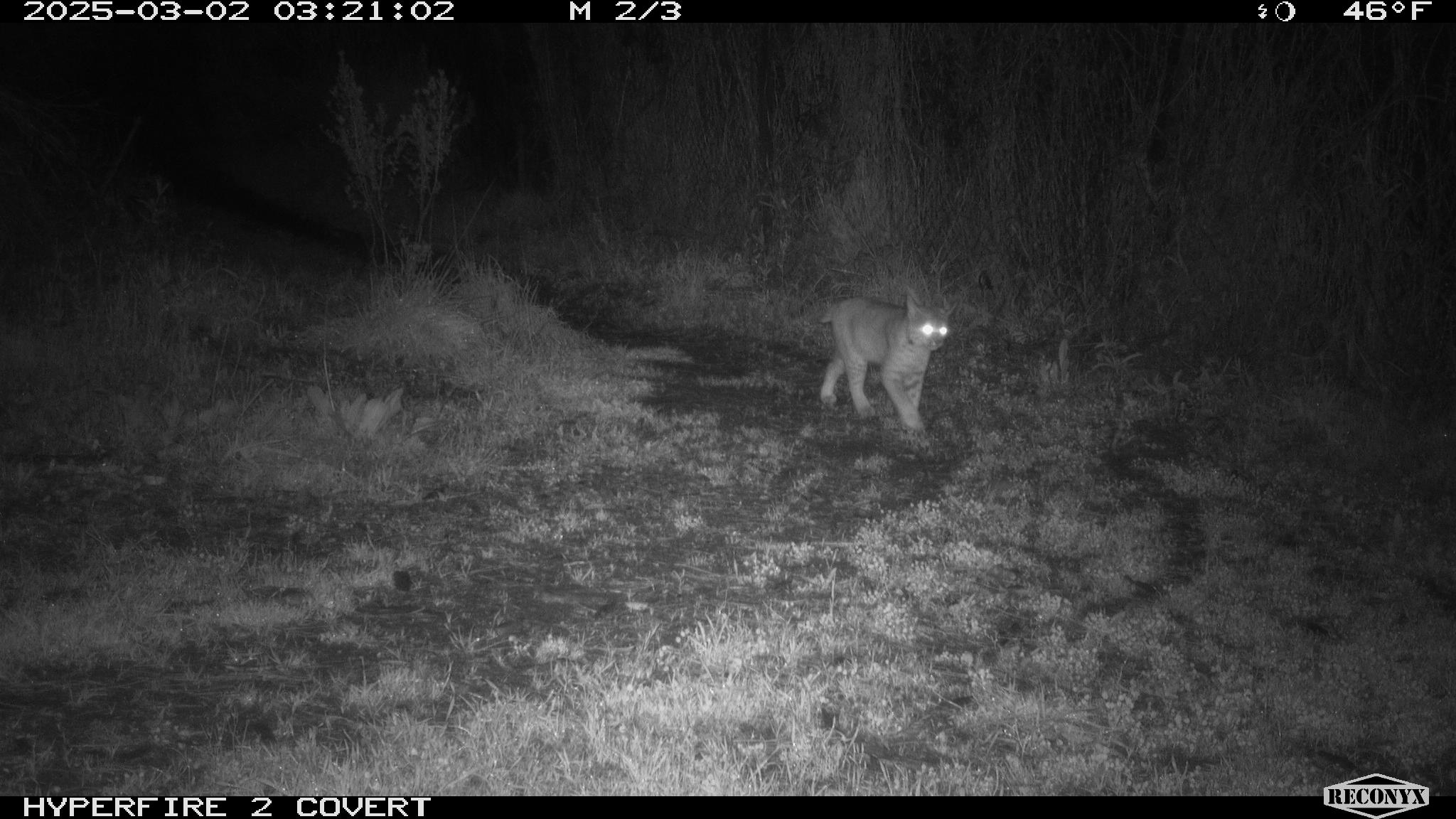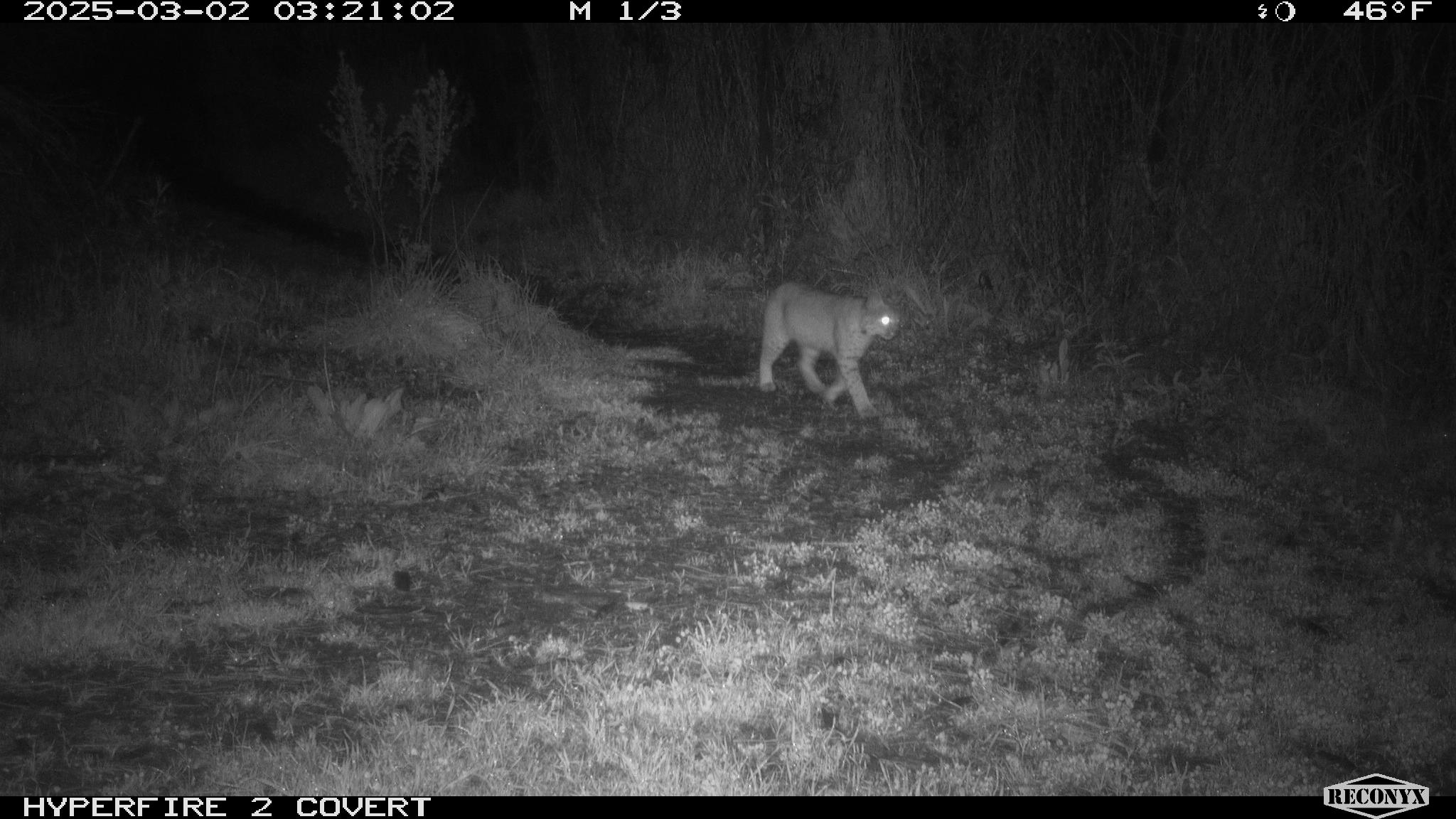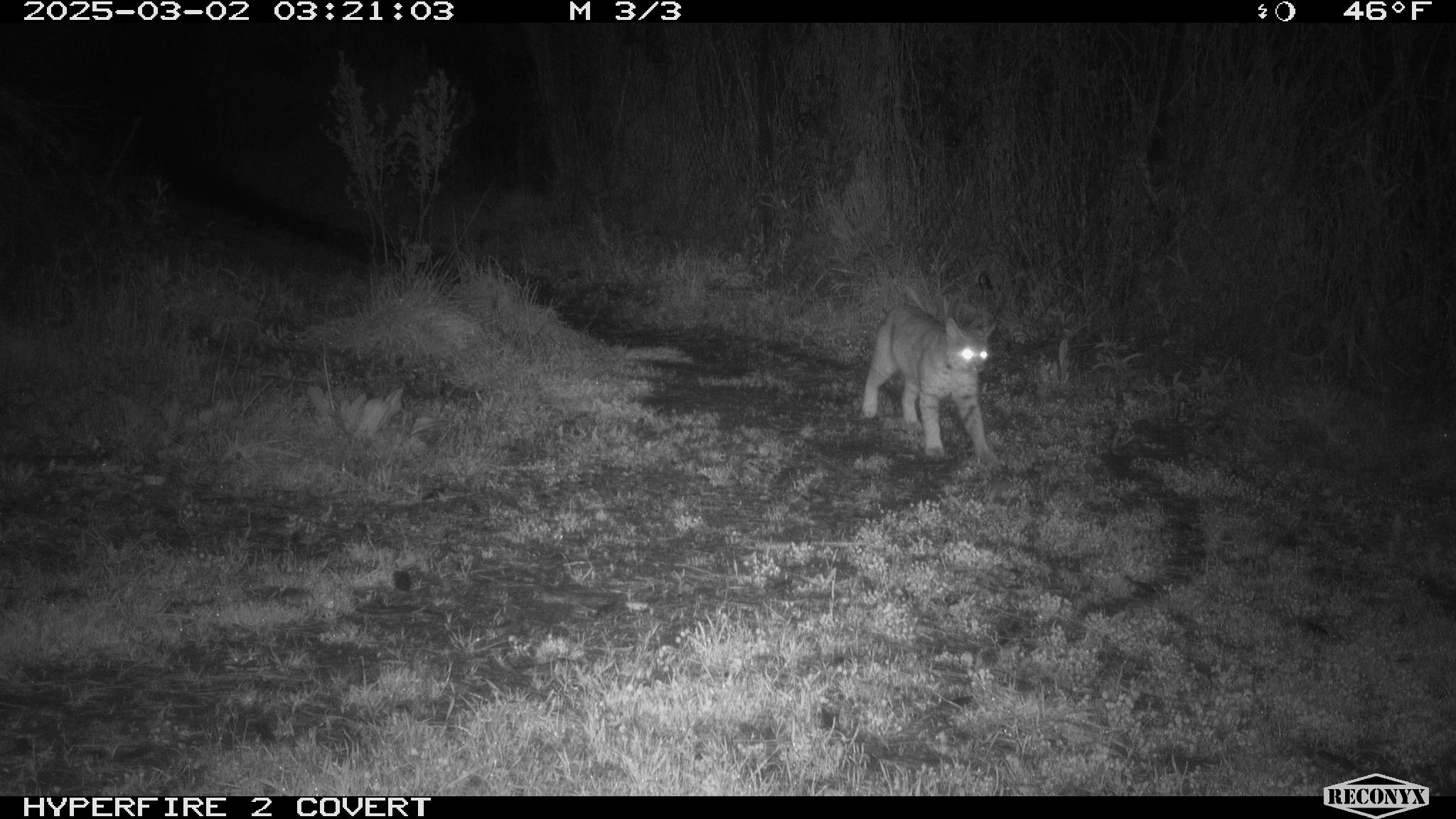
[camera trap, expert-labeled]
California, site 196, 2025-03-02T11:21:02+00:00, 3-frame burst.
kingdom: Animalia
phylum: Chordata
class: Mammalia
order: Carnivora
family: Felidae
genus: Lynx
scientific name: Lynx rufus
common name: bobcat